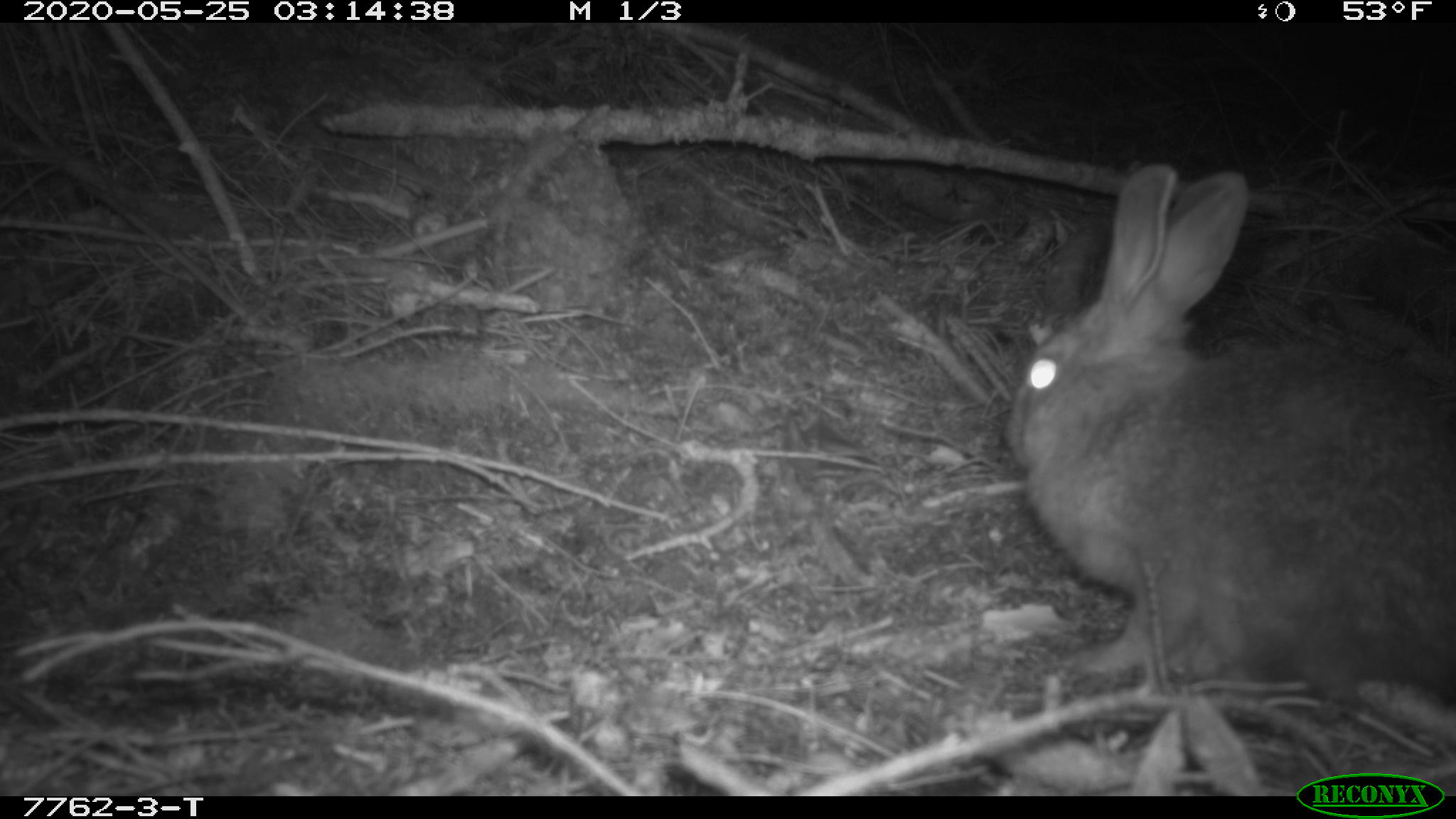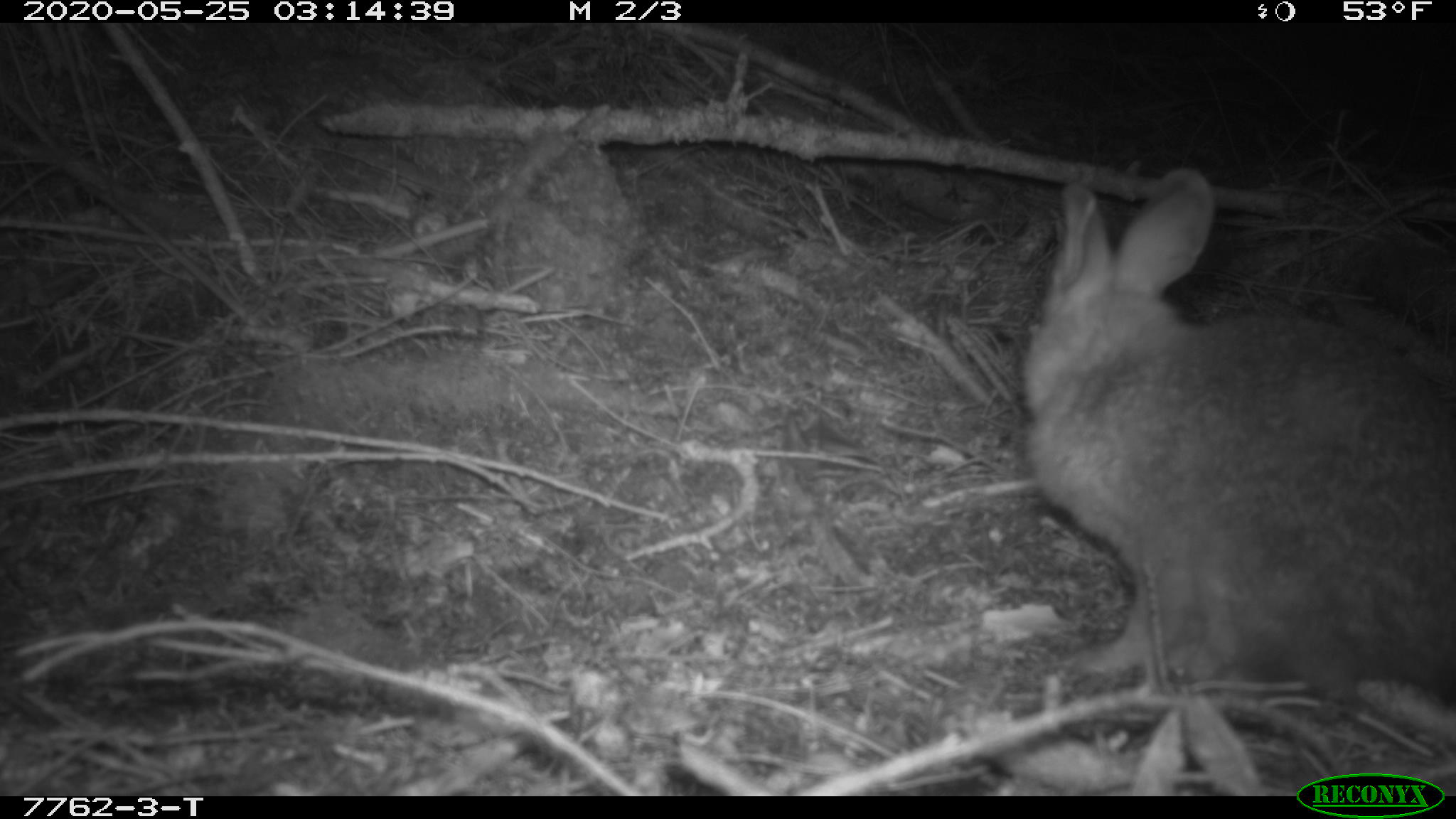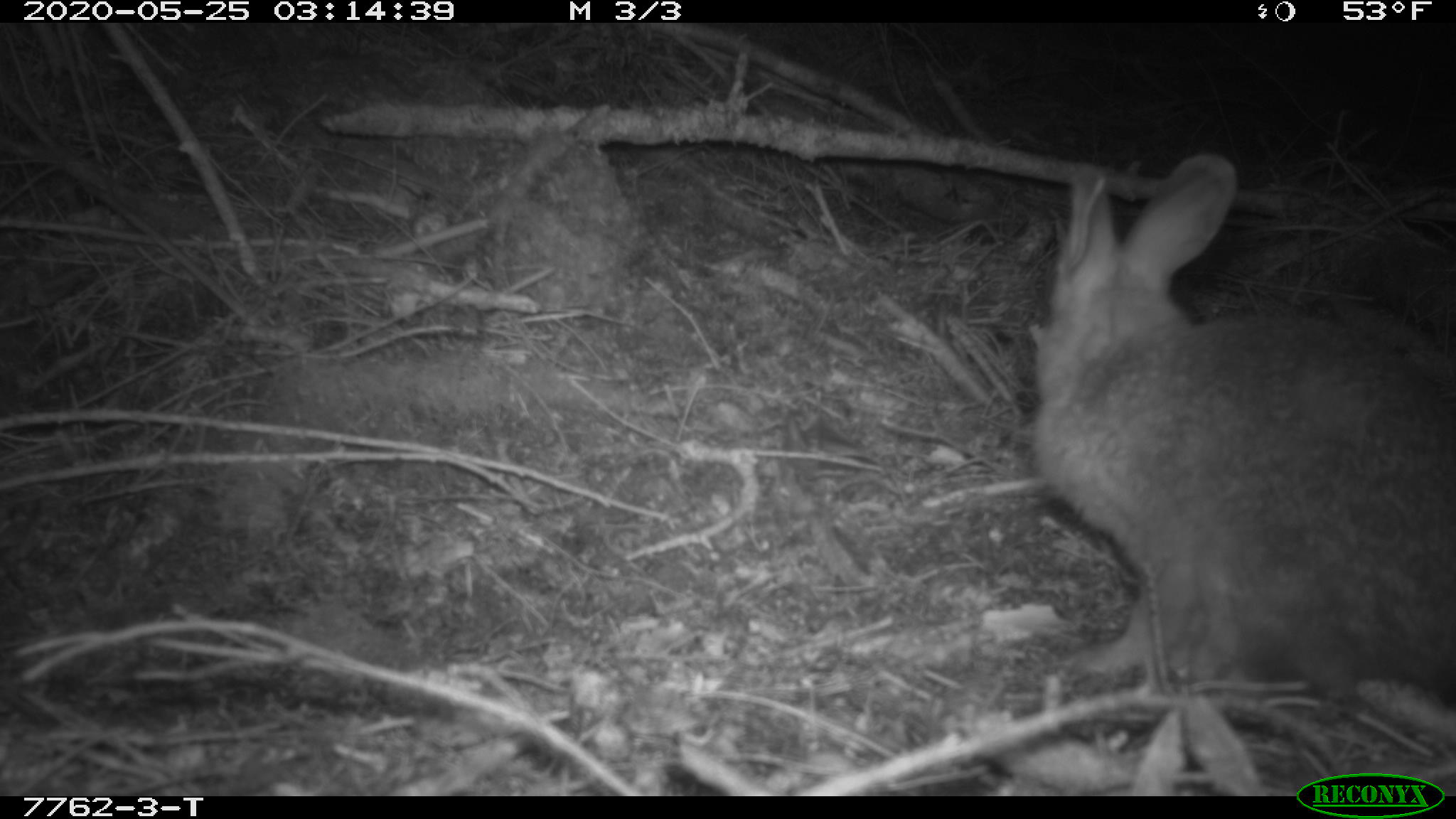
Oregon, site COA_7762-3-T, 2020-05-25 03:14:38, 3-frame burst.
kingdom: Animalia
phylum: Chordata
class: Mammalia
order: Lagomorpha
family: Leporidae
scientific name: Leporidae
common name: hares and rabbits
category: leporidae family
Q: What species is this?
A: Leporidae family (hares and rabbits) (Leporidae).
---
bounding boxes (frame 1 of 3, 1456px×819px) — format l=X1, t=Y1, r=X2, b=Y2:
leporidae family: l=1000, t=162, r=1450, b=704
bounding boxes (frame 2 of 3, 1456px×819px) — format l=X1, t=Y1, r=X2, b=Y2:
leporidae family: l=1018, t=157, r=1449, b=721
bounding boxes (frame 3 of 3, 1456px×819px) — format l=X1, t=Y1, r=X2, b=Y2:
leporidae family: l=1018, t=145, r=1449, b=719